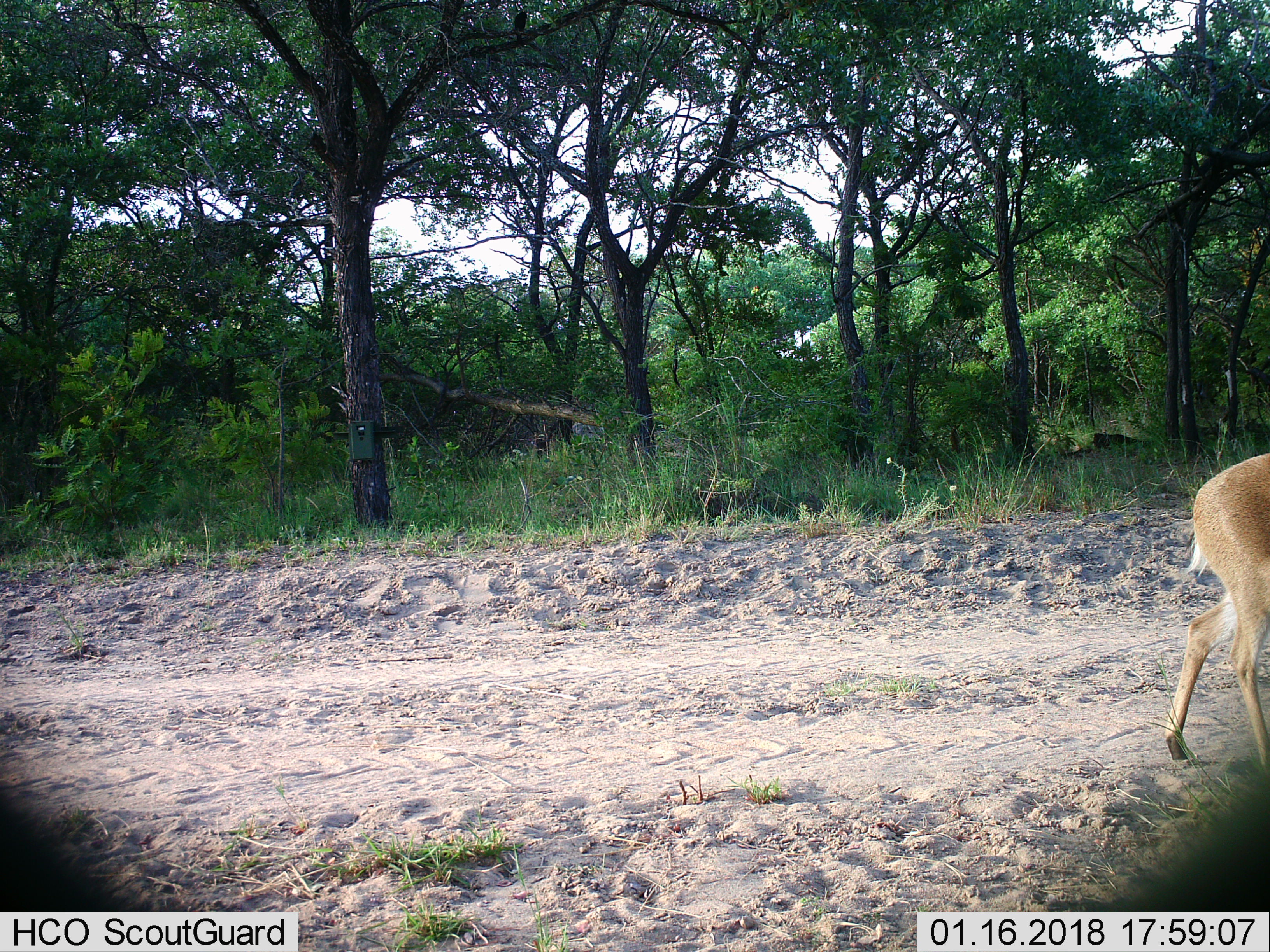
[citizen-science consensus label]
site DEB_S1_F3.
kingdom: Animalia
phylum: Chordata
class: Mammalia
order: Artiodactyla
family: Bovidae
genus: Redunca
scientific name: Redunca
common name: reedbuck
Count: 1.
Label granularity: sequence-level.